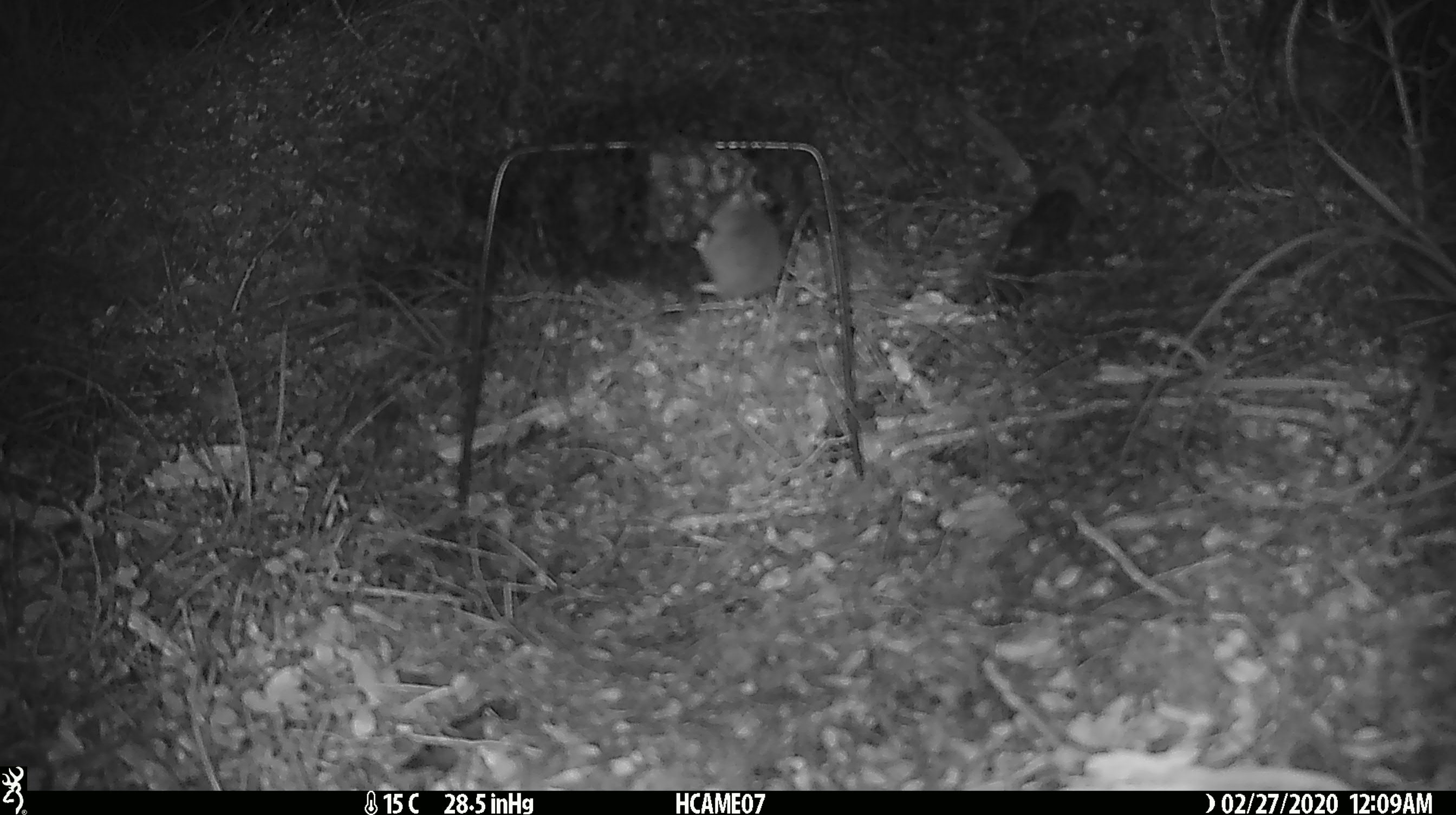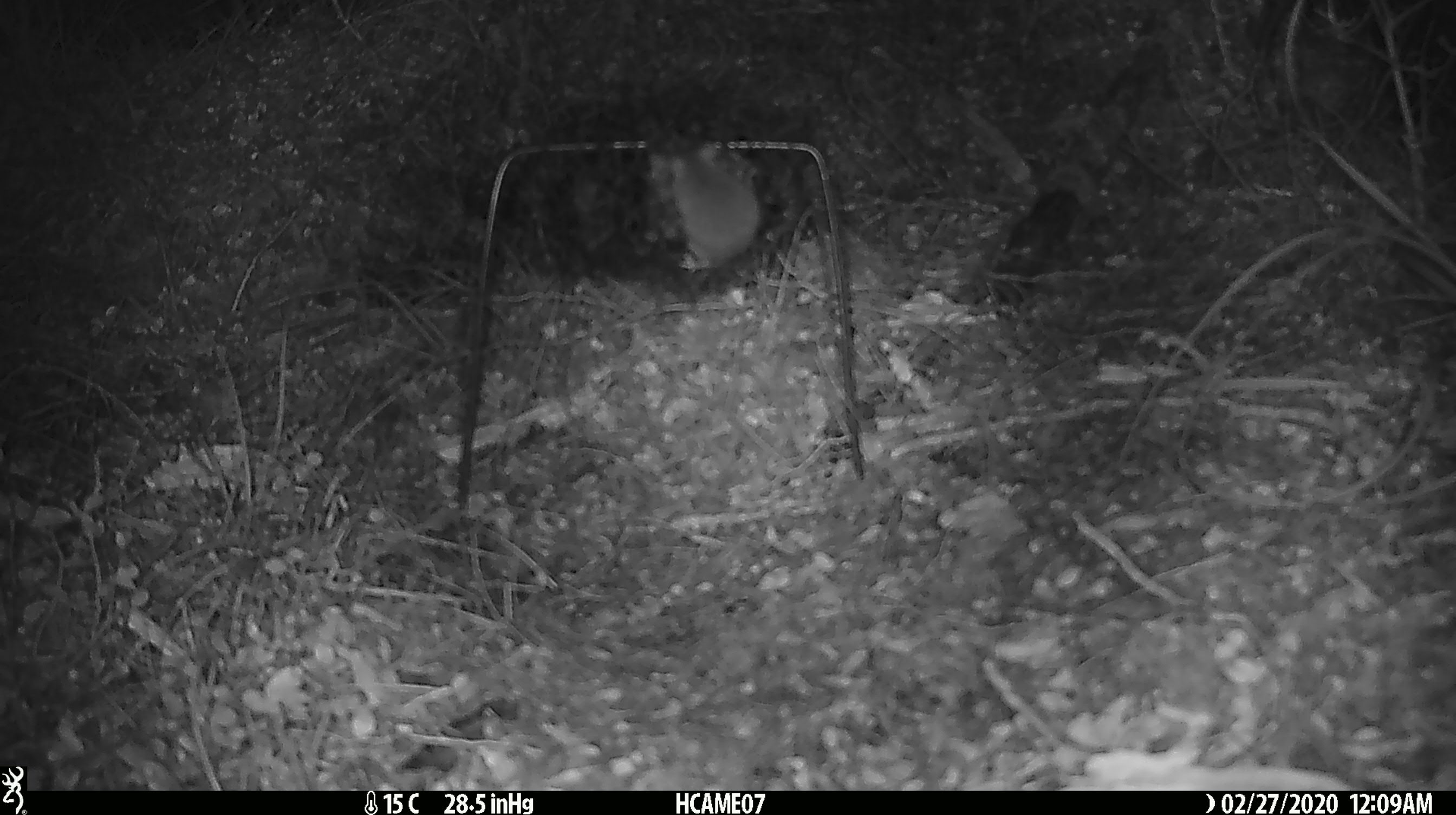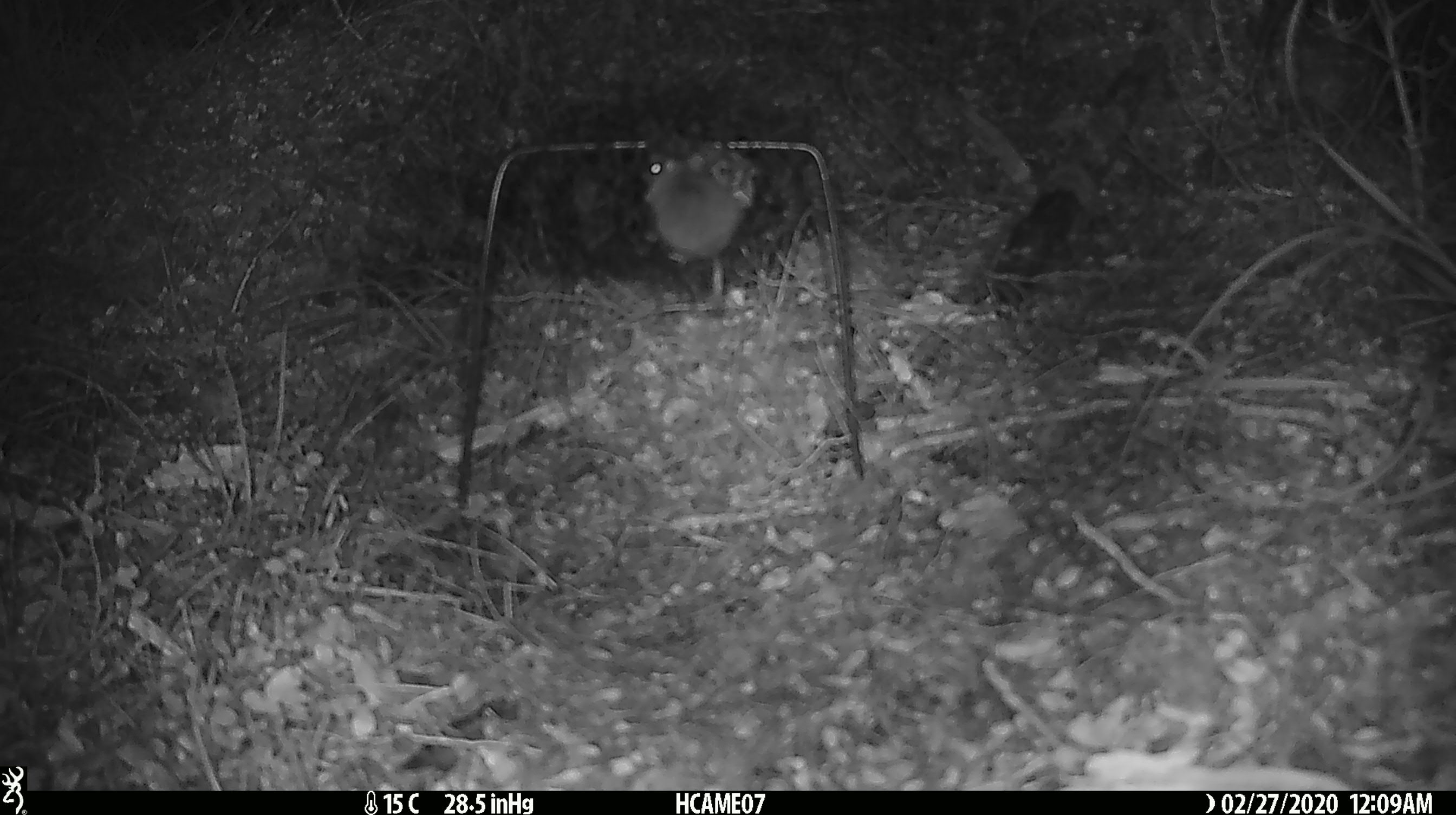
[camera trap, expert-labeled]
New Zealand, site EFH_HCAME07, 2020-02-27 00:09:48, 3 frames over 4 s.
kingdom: Animalia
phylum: Chordata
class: Mammalia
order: Rodentia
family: Muridae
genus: Mus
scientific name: Mus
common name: mouse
Mouse (Mus).